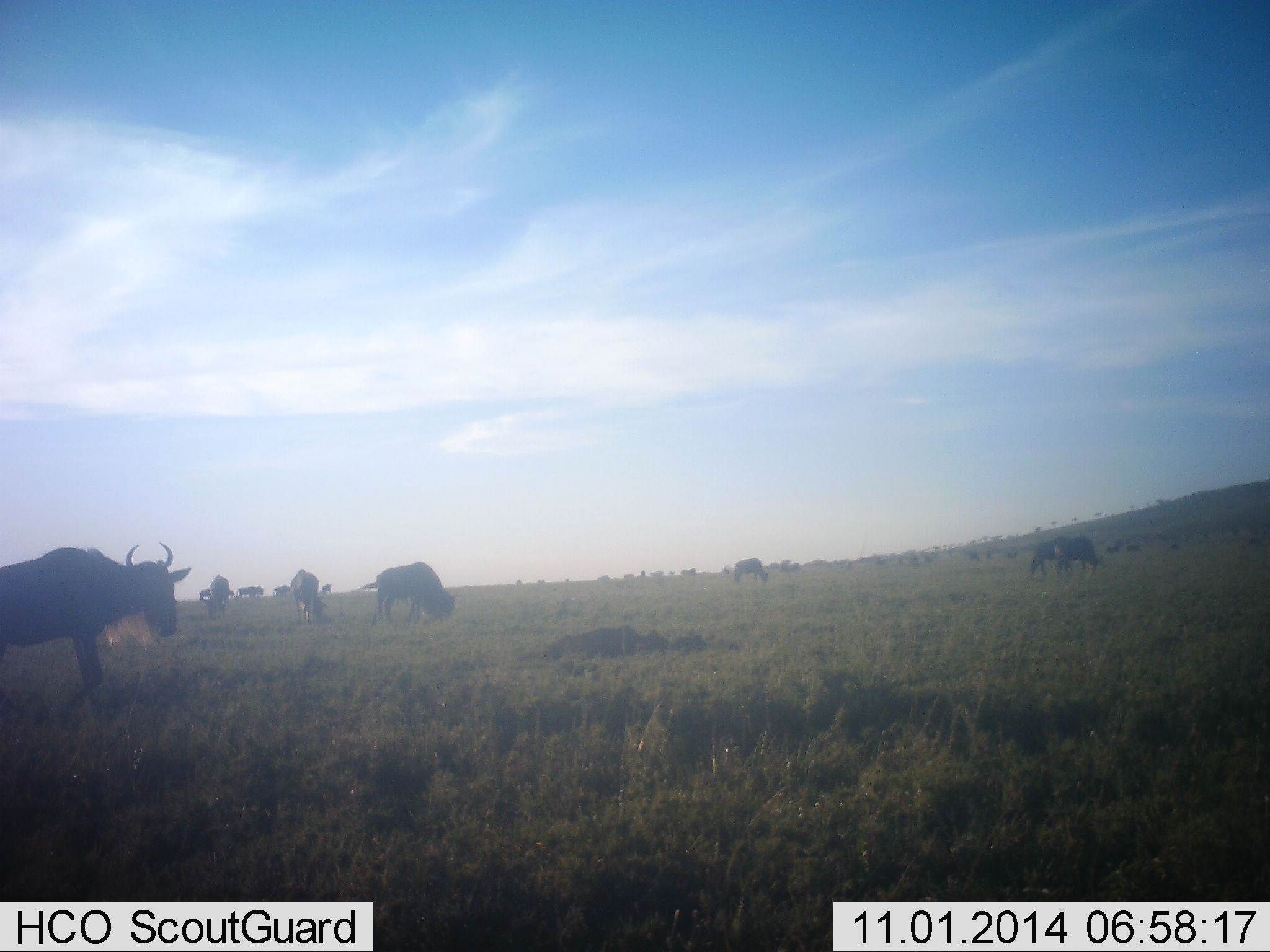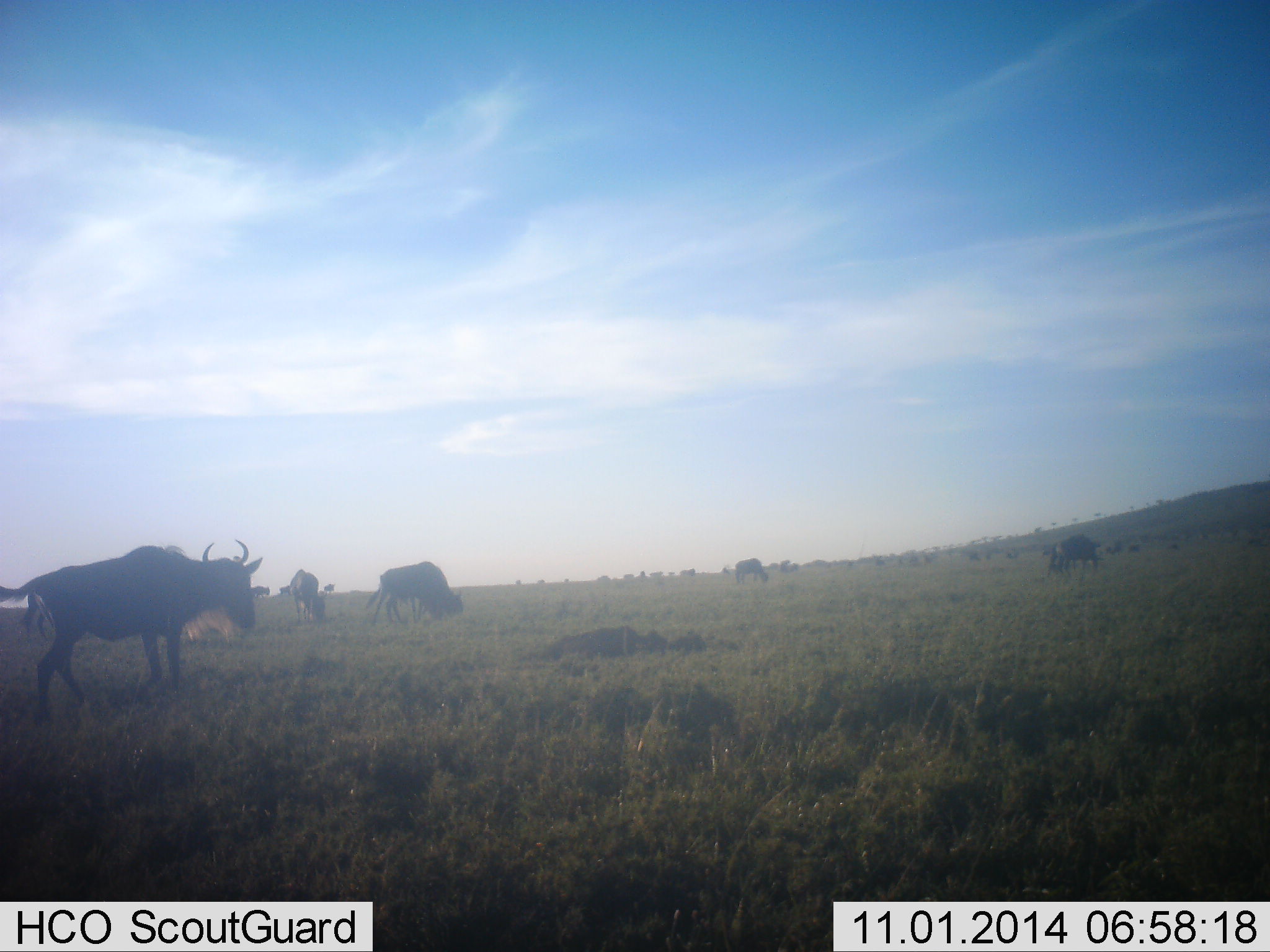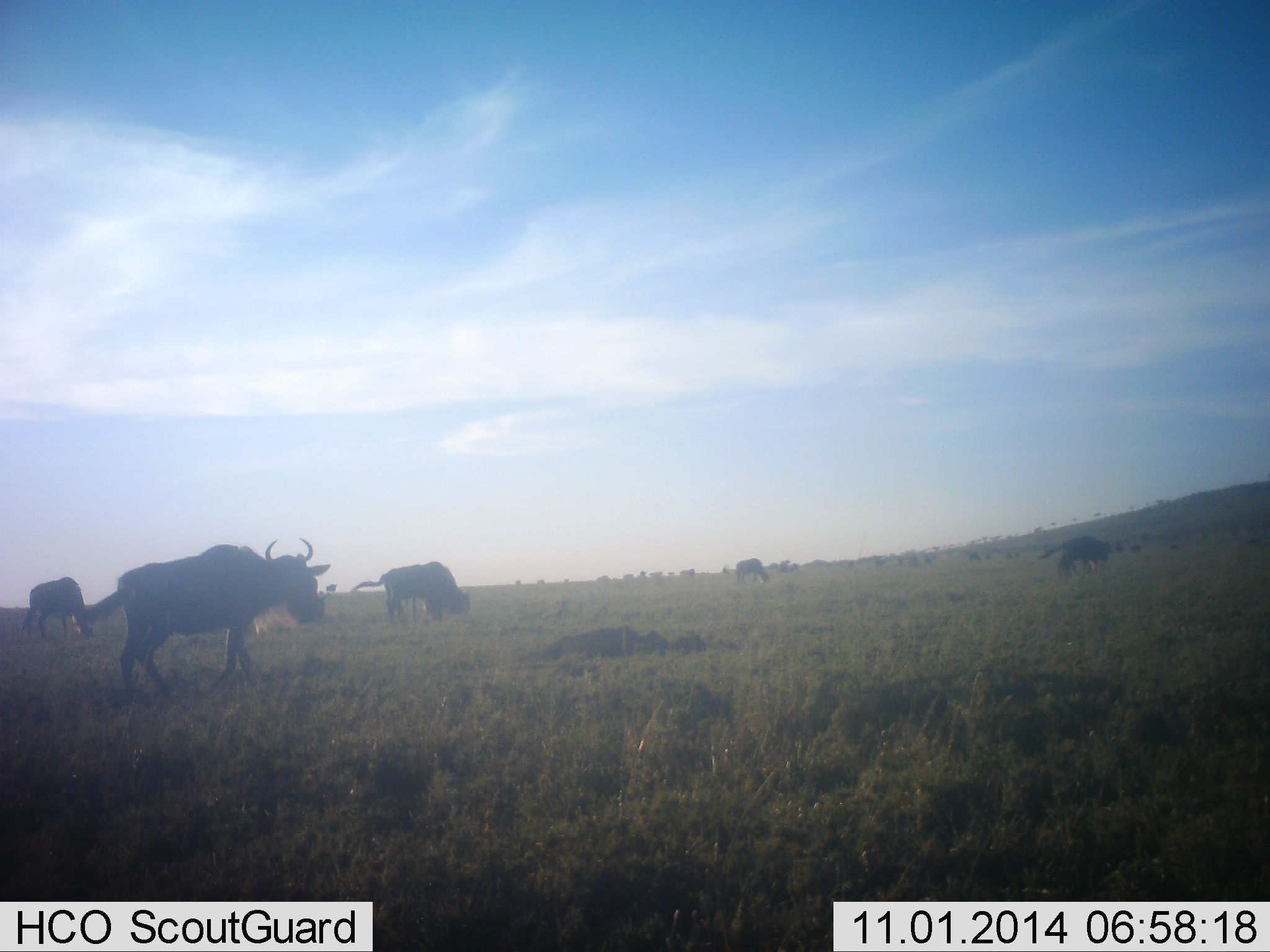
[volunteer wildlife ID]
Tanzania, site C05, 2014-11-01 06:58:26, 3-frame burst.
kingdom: Animalia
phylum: Chordata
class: Mammalia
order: Artiodactyla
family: Bovidae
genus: Connochaetes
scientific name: Connochaetes taurinus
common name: blue wildebeest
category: wildebeest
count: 11-50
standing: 40%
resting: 10%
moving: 90%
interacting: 0%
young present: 0%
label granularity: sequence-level